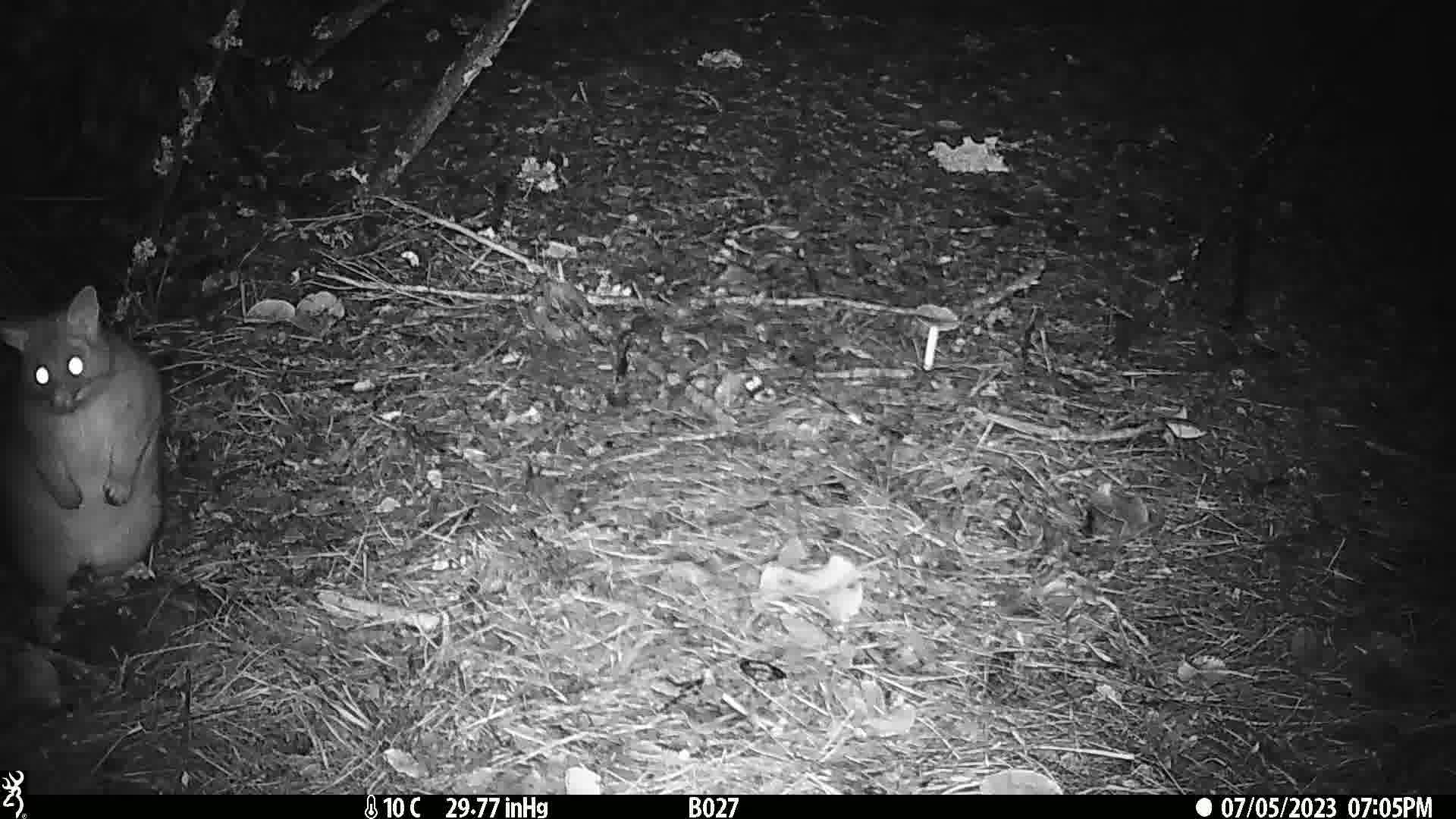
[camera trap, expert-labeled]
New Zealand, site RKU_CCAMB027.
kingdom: Animalia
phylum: Chordata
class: Mammalia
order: Diprotodontia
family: Phalangeridae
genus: Trichosurus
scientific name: Trichosurus vulpecula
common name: common brushtail possum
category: possum